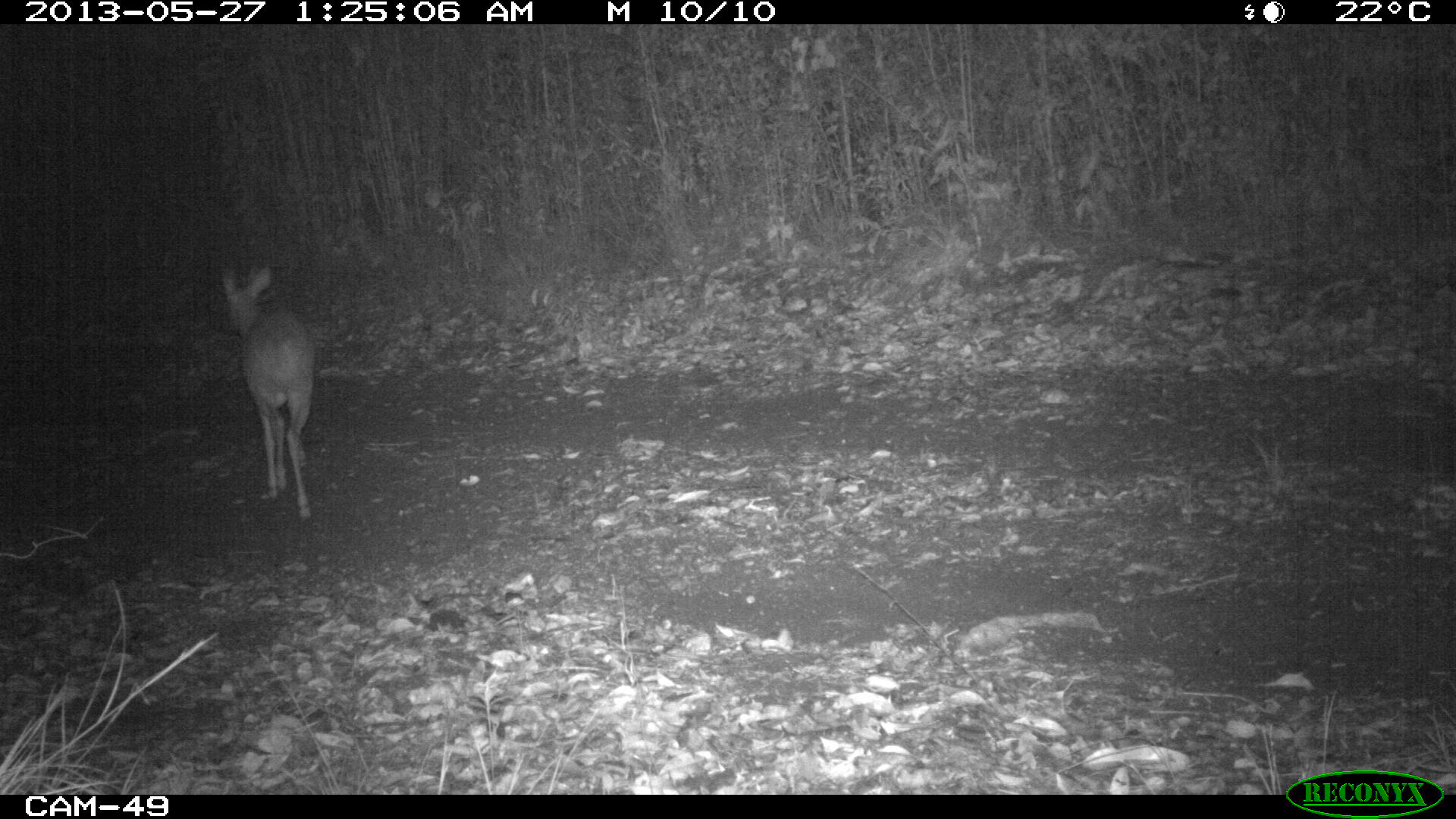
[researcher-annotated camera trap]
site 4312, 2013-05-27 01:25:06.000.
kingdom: Animalia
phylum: Chordata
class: Mammalia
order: Artiodactyla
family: Cervidae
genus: Mazama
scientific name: Mazama temama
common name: central american red brocket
Mazama temama (central american red brocket), count 1, sex male.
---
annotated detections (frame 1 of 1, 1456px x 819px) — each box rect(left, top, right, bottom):
mazama temama: rect(220, 265, 316, 524)